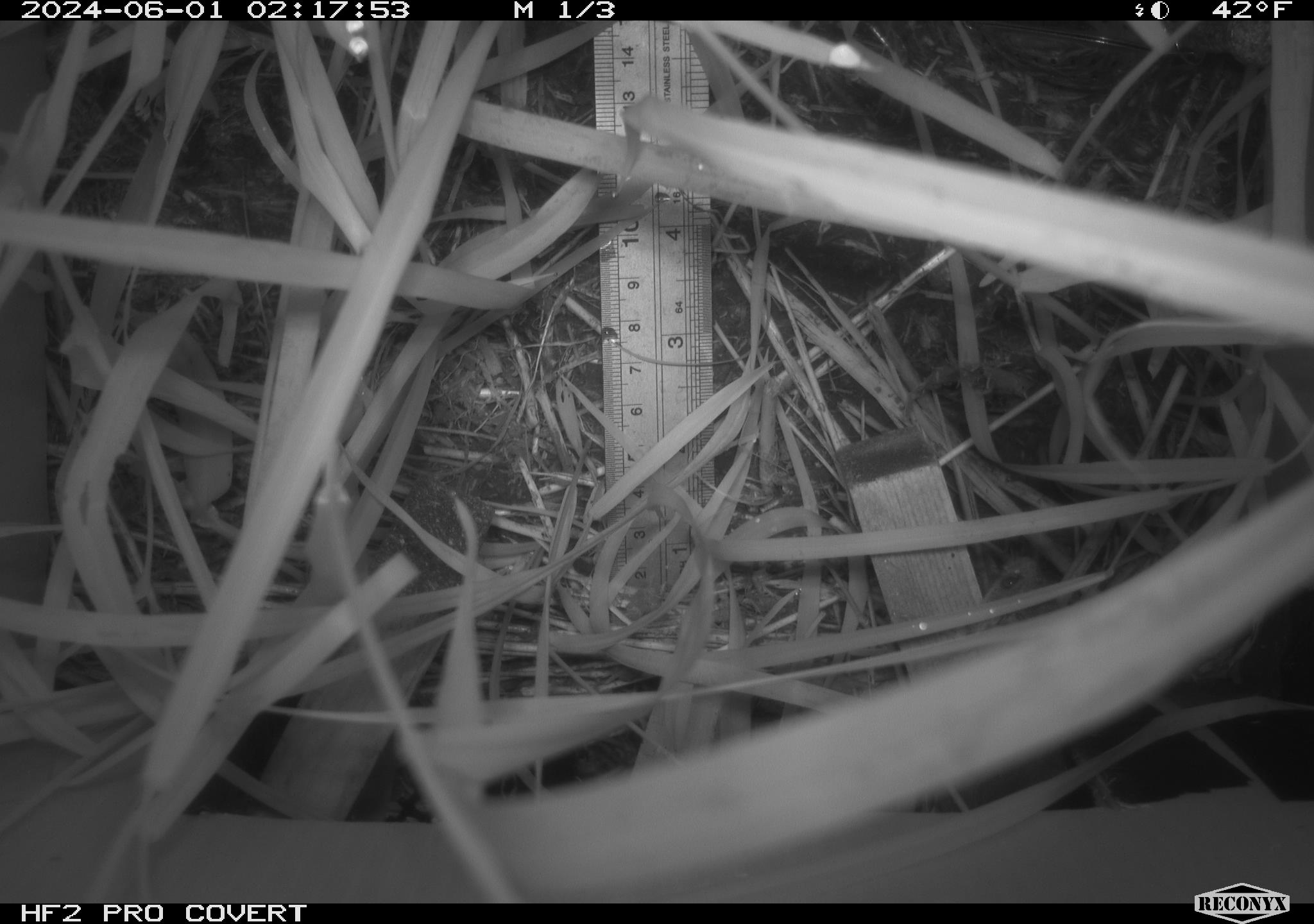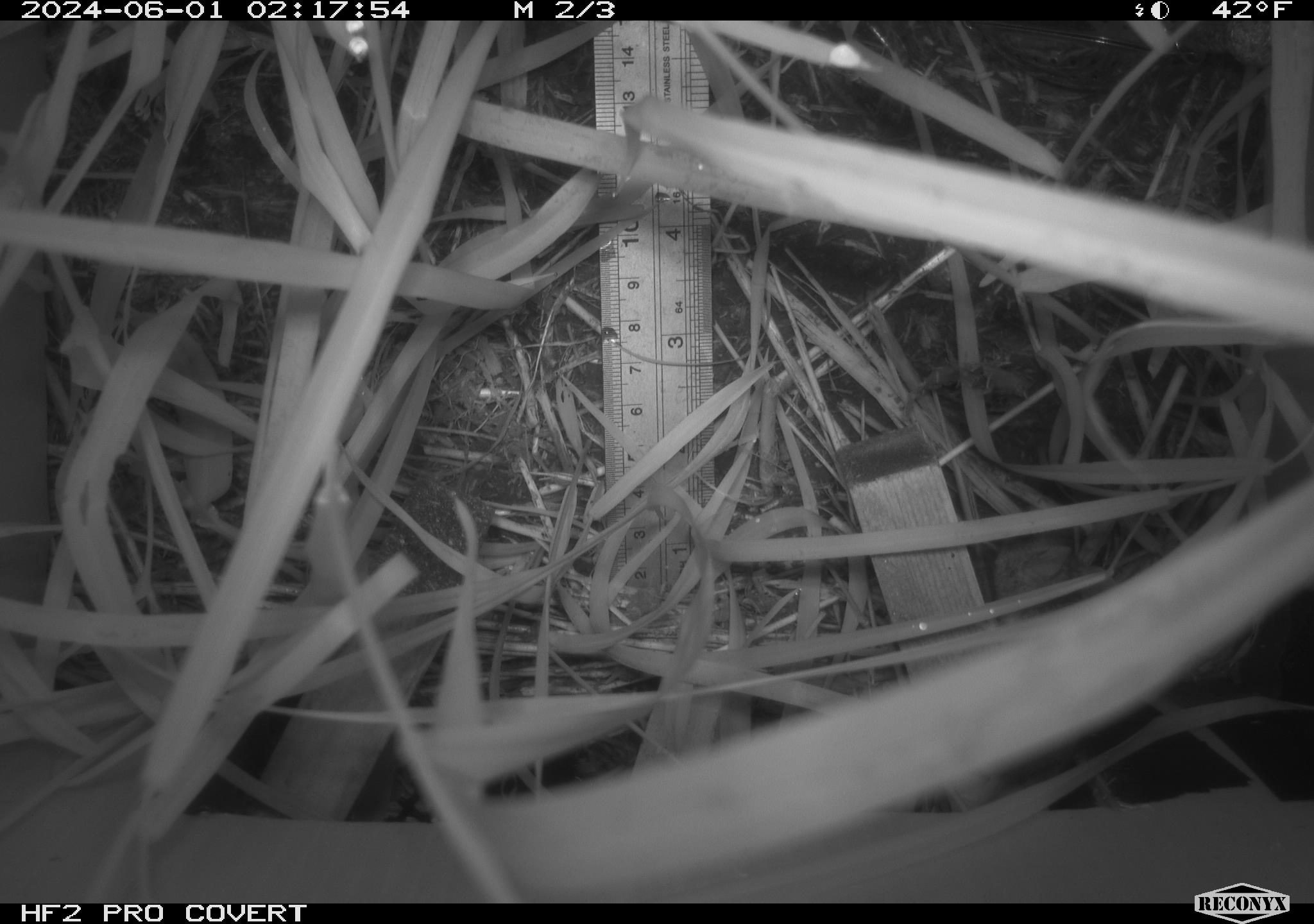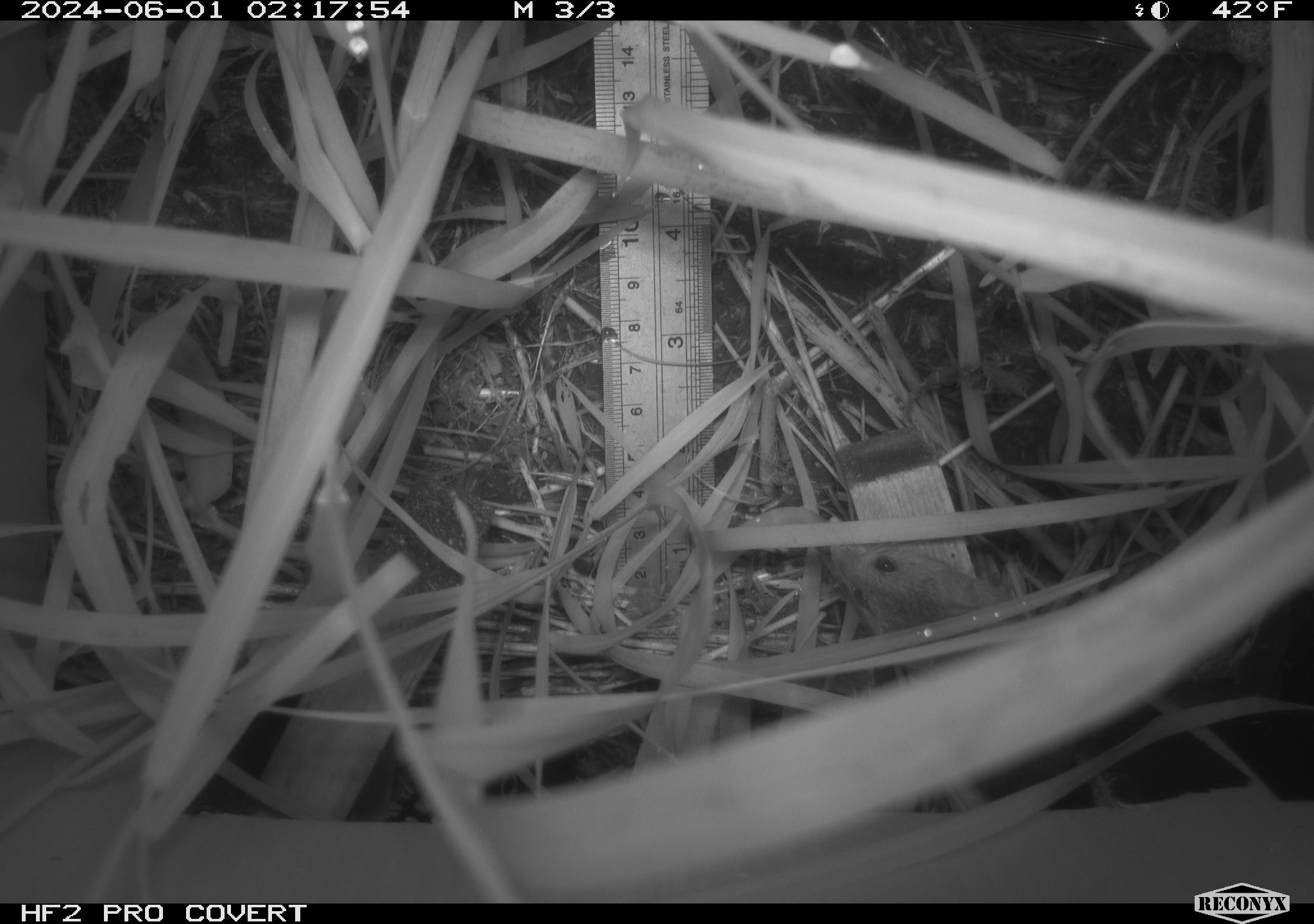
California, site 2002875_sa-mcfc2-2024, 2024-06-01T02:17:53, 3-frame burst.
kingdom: Animalia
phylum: Chordata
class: Mammalia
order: Rodentia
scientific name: Rodentia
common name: rodent